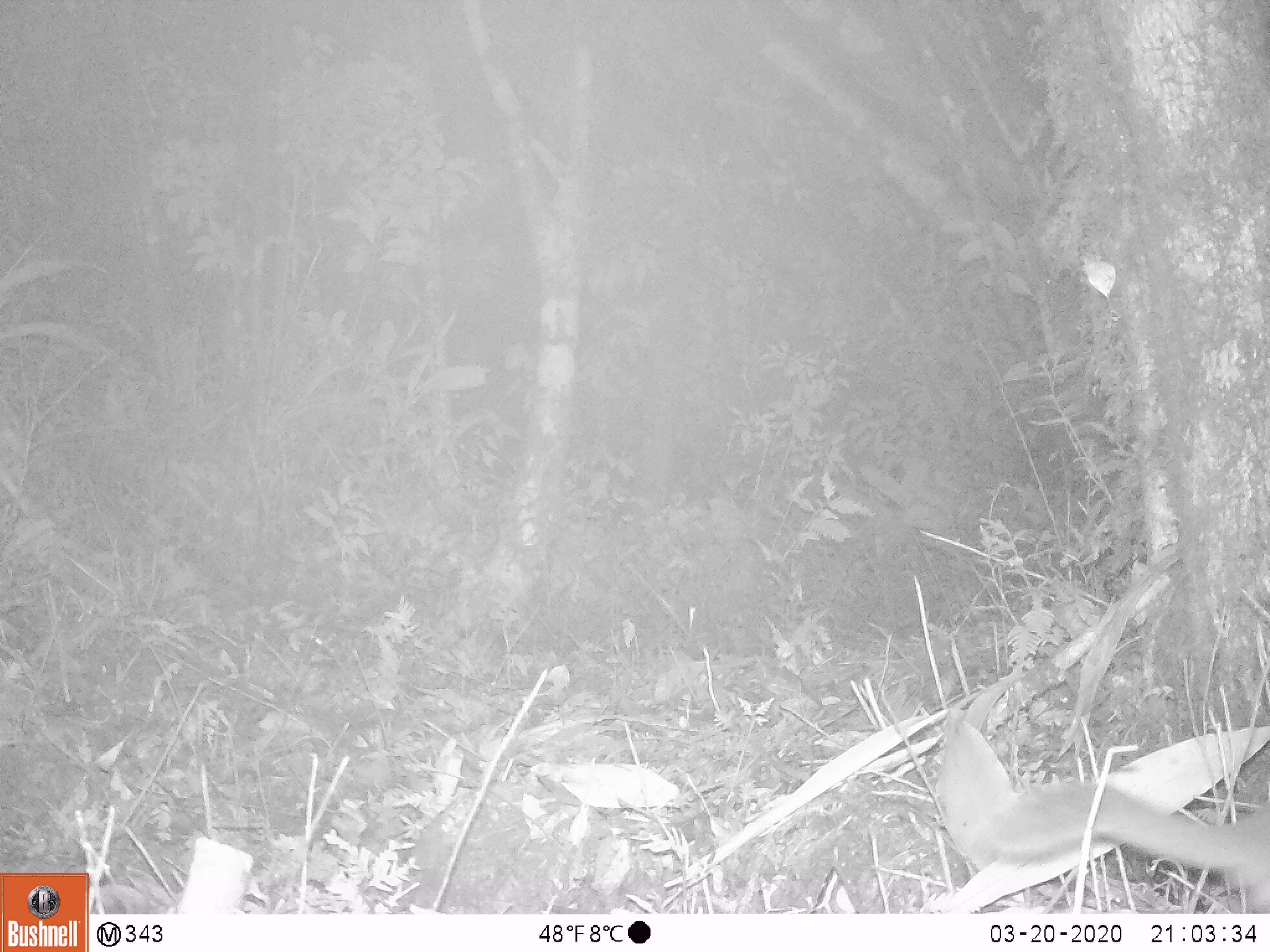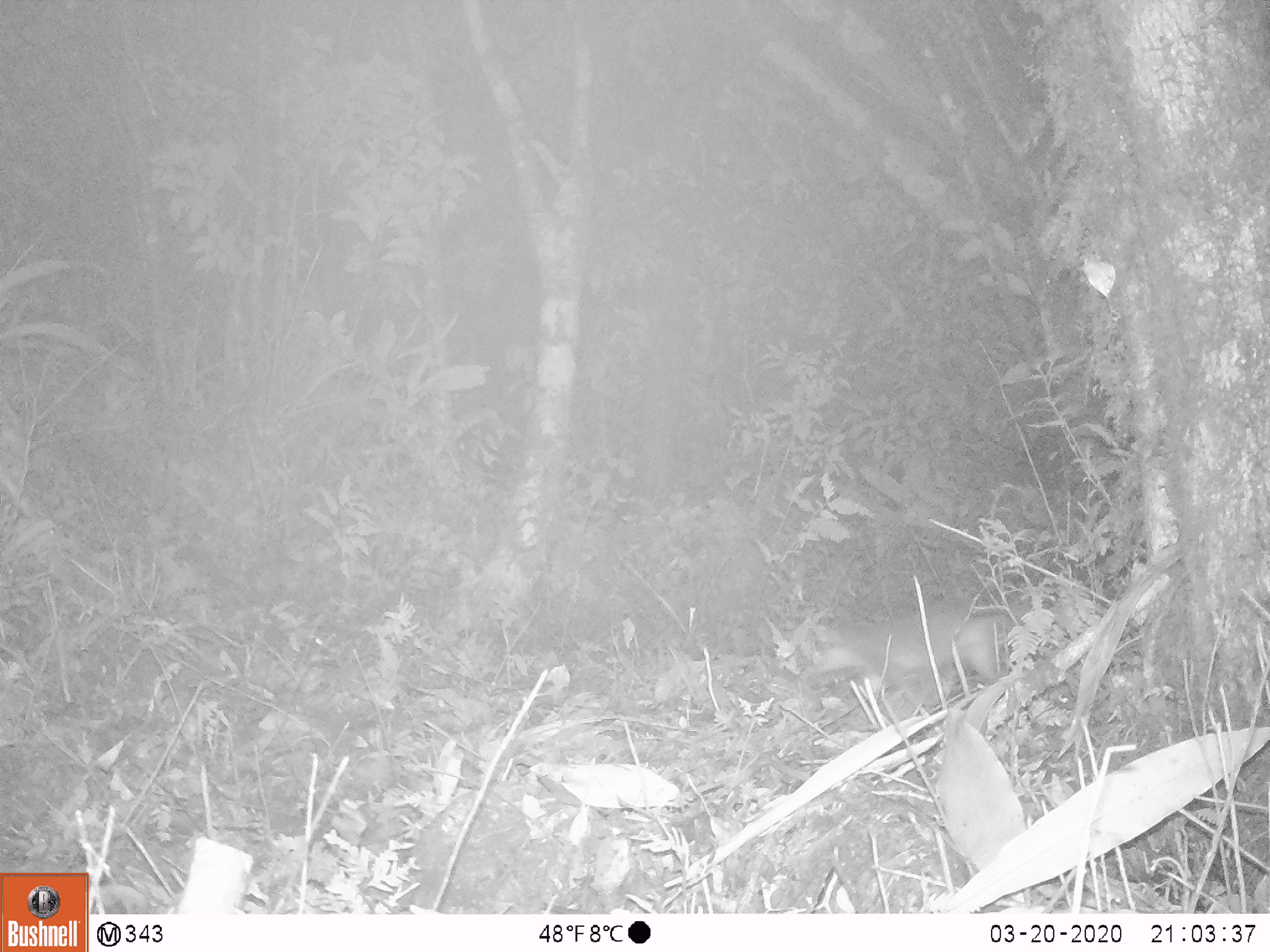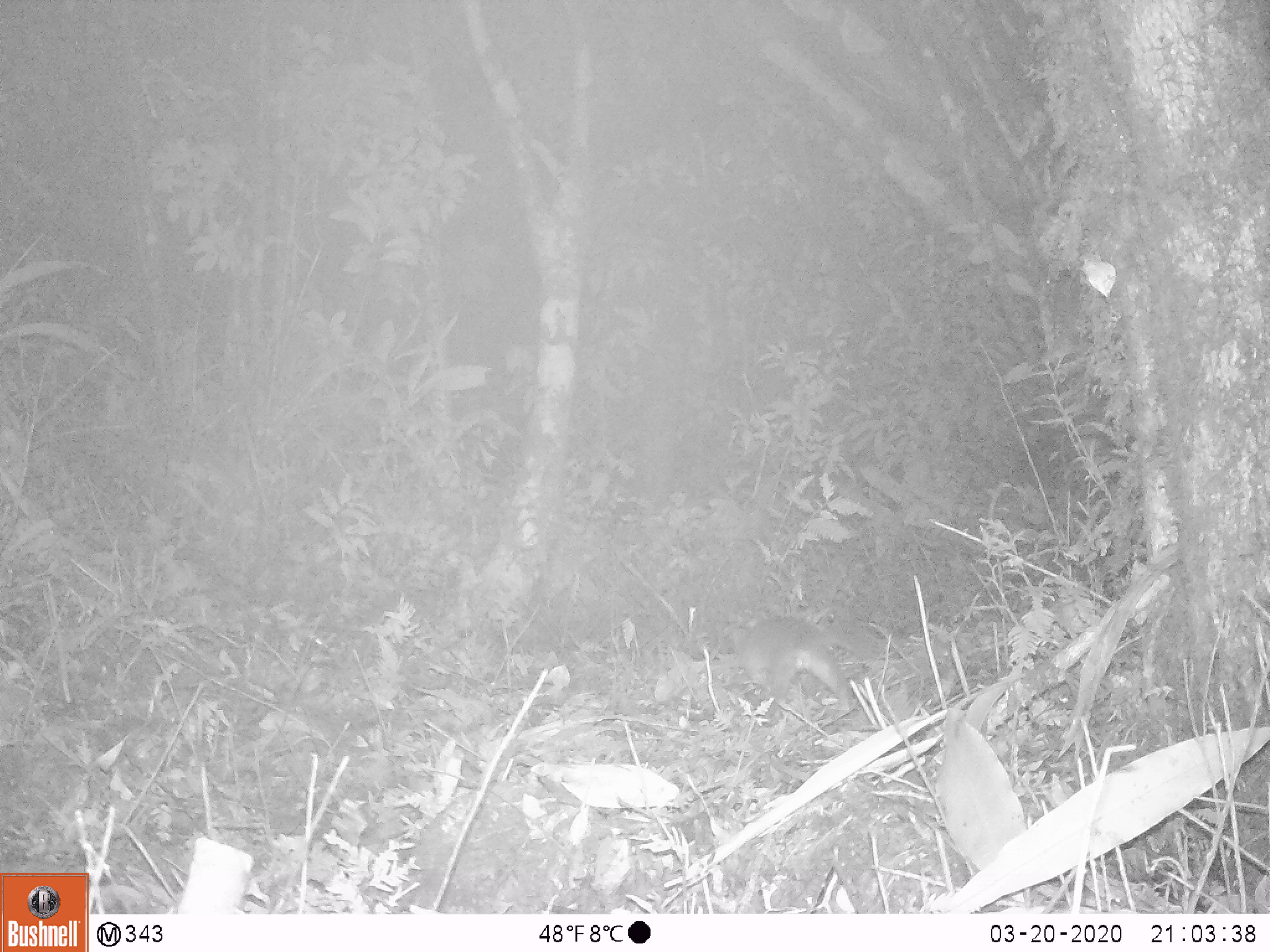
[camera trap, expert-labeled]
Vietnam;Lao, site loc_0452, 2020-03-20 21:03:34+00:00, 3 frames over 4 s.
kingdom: Animalia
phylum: Chordata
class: Mammalia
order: Carnivora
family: Mustelidae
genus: Melogale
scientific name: Melogale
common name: ferret badger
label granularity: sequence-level